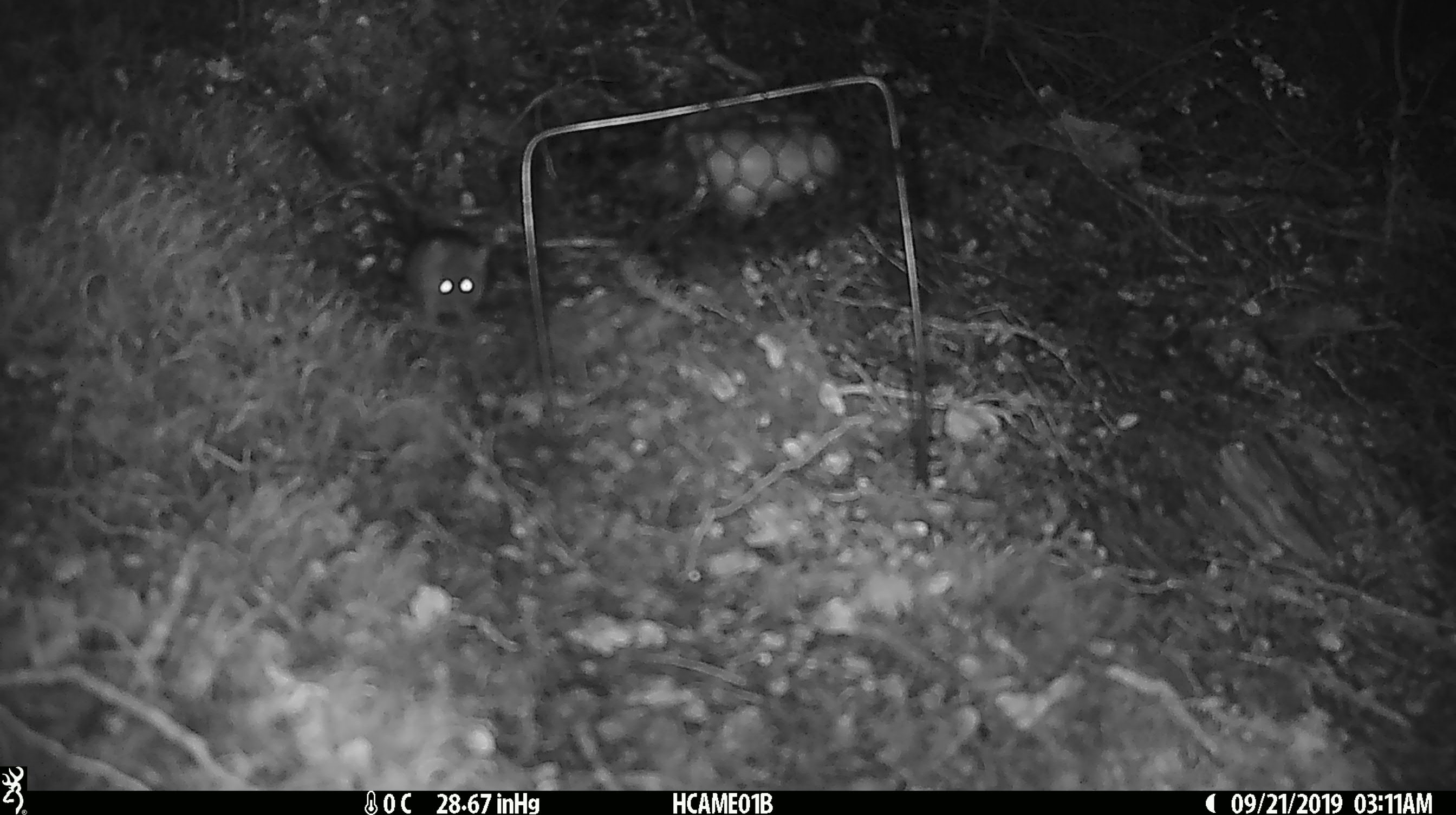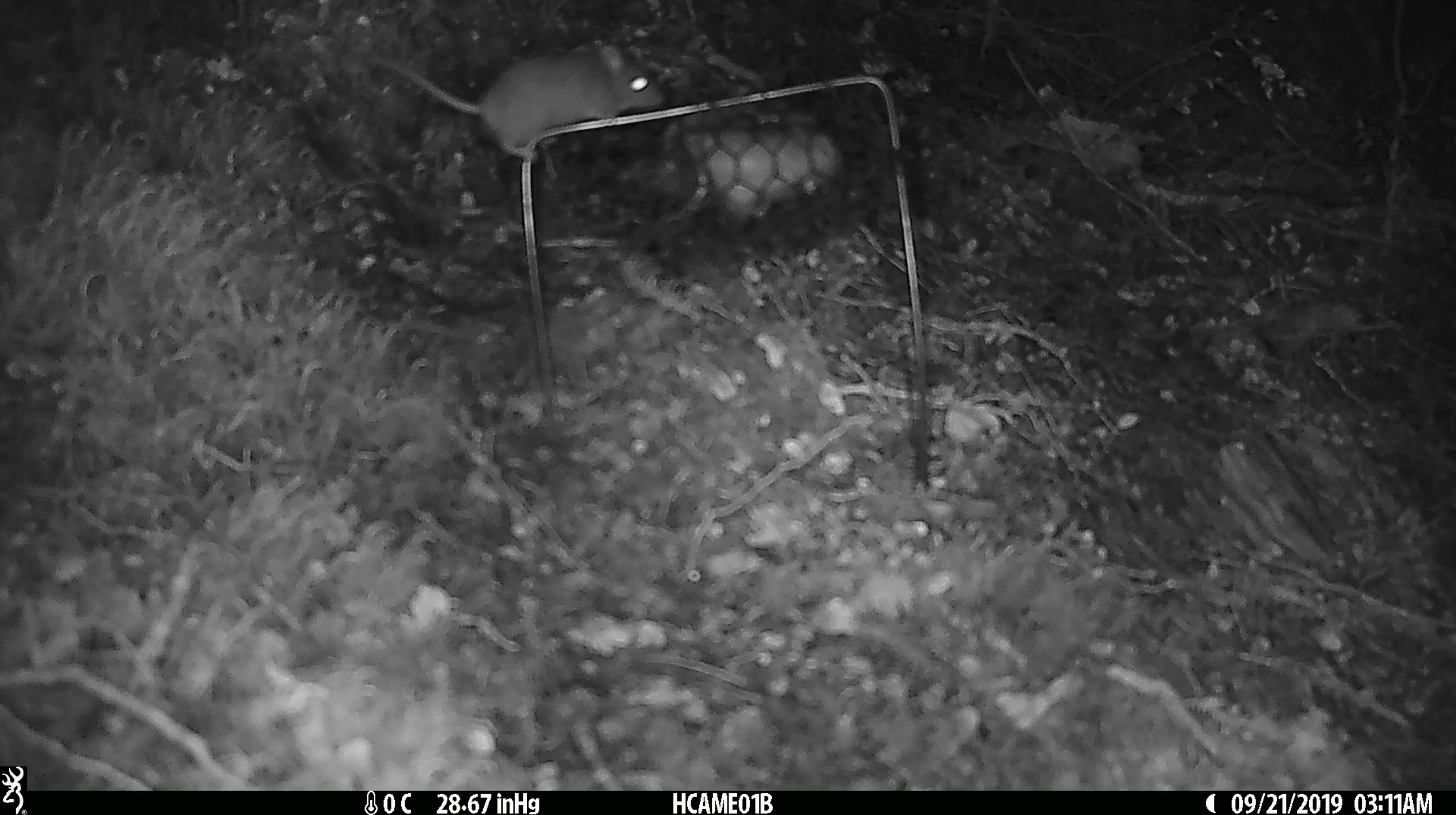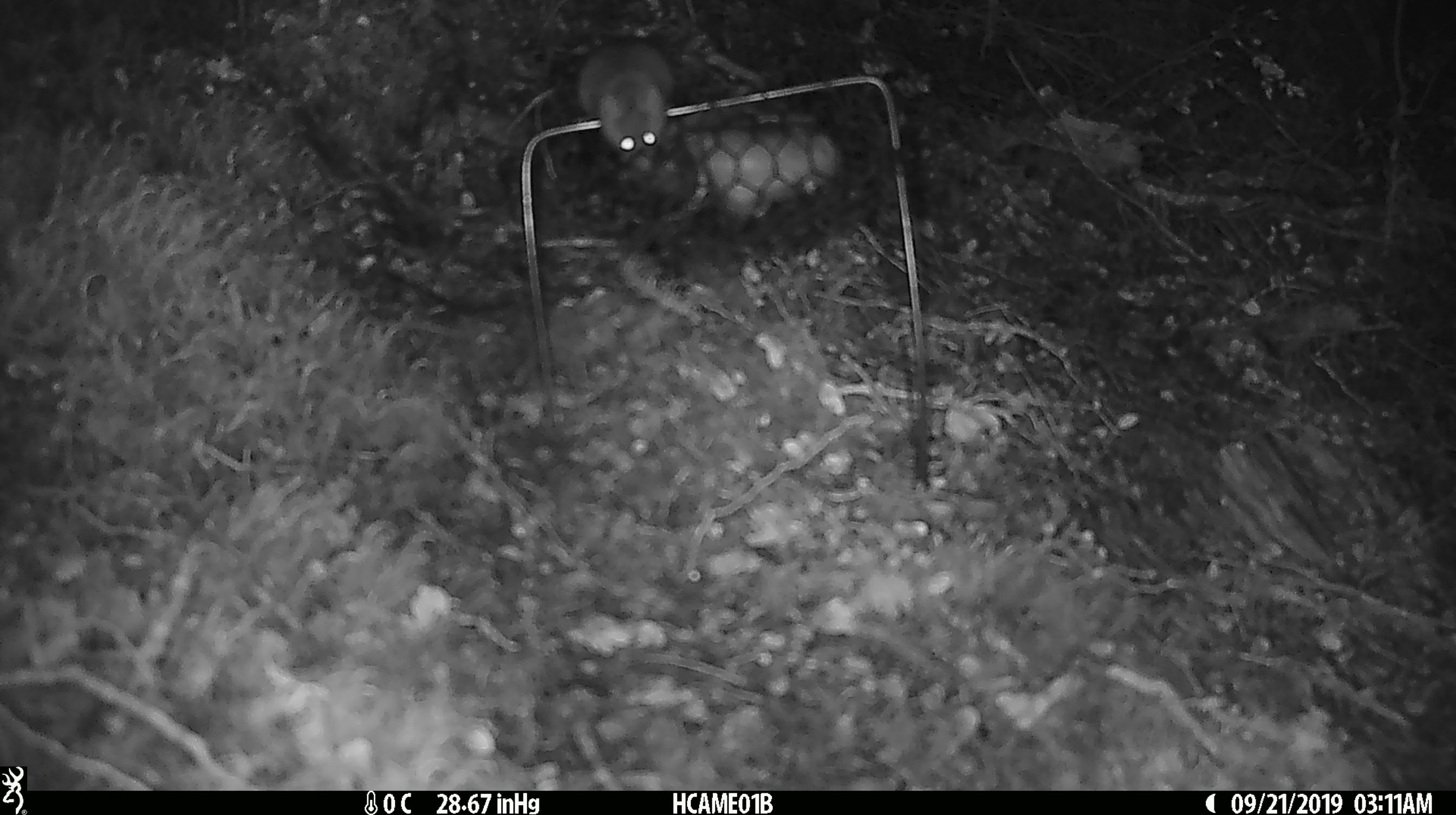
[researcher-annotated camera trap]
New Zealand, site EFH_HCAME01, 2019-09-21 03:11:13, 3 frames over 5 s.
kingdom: Animalia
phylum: Chordata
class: Mammalia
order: Rodentia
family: Muridae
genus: Mus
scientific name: Mus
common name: mouse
Mouse (Mus).